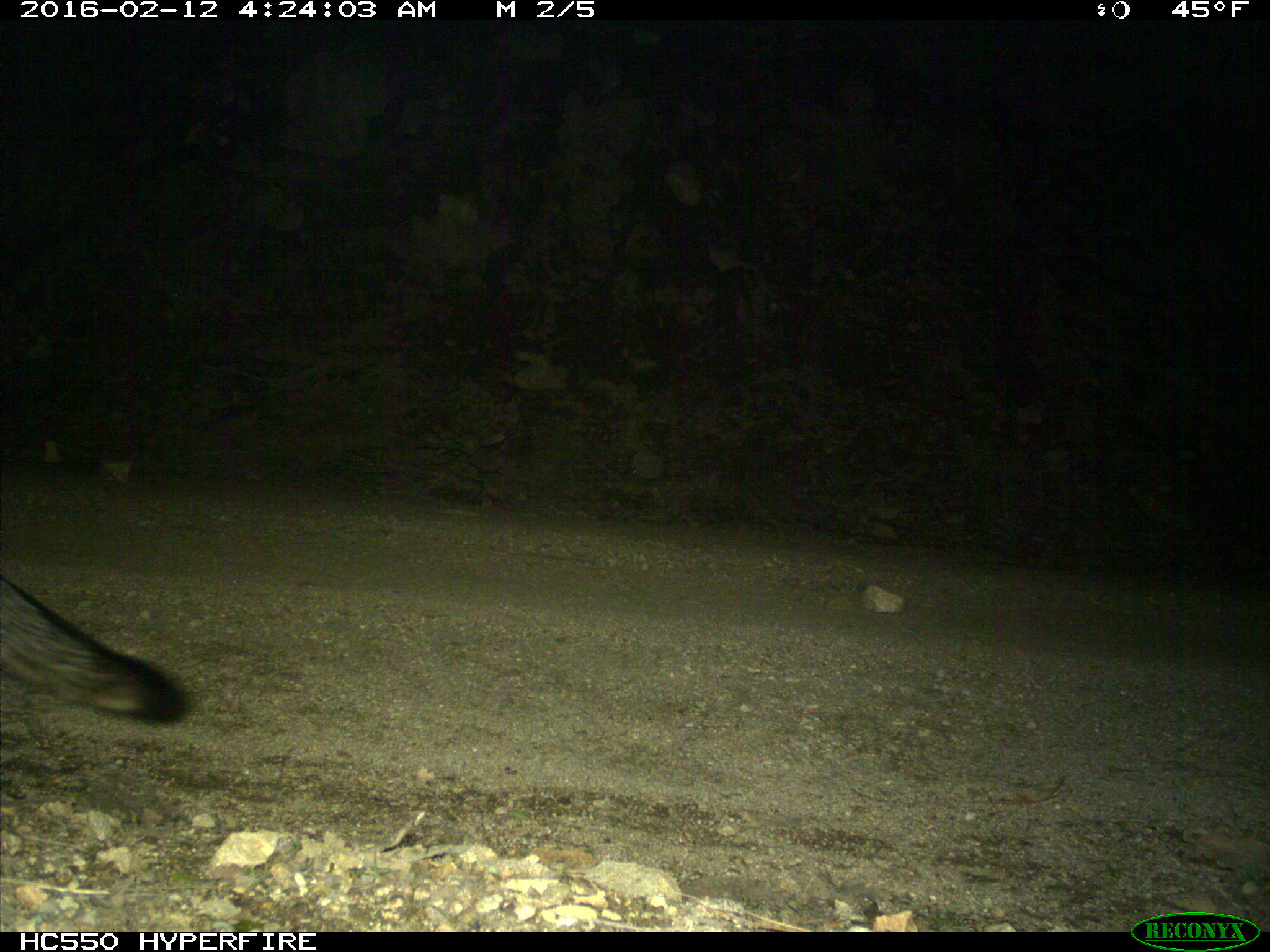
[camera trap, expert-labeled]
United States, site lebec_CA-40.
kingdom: Animalia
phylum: Chordata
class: Mammalia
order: Carnivora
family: Canidae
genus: Urocyon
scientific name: Urocyon cinereoargenteus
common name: gray fox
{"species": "Urocyon cinereoargenteus (gray fox)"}